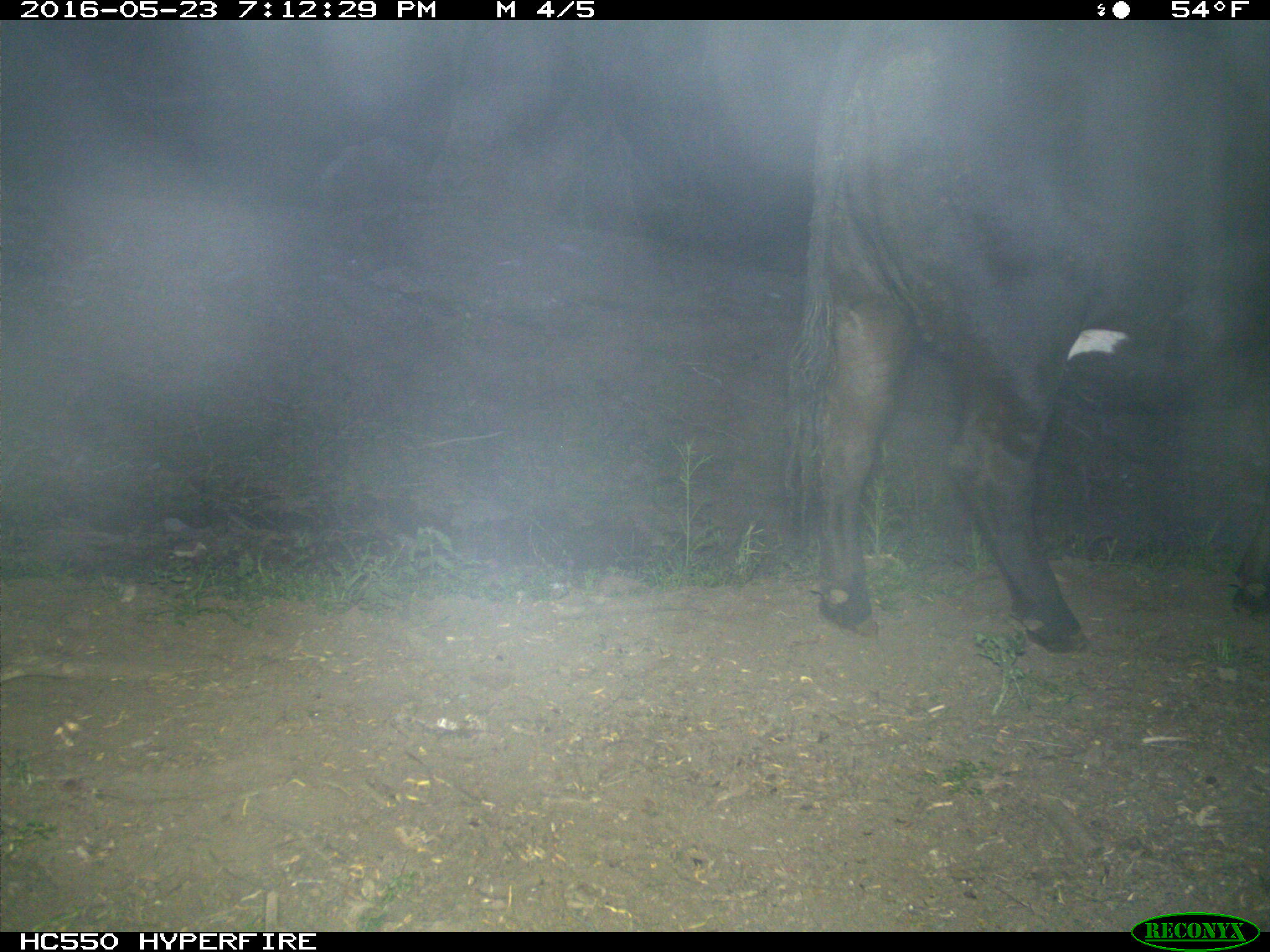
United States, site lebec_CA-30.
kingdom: Animalia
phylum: Chordata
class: Mammalia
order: Artiodactyla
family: Bovidae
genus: Bos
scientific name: Bos taurus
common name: domestic cow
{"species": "Bos taurus (domestic cow)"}